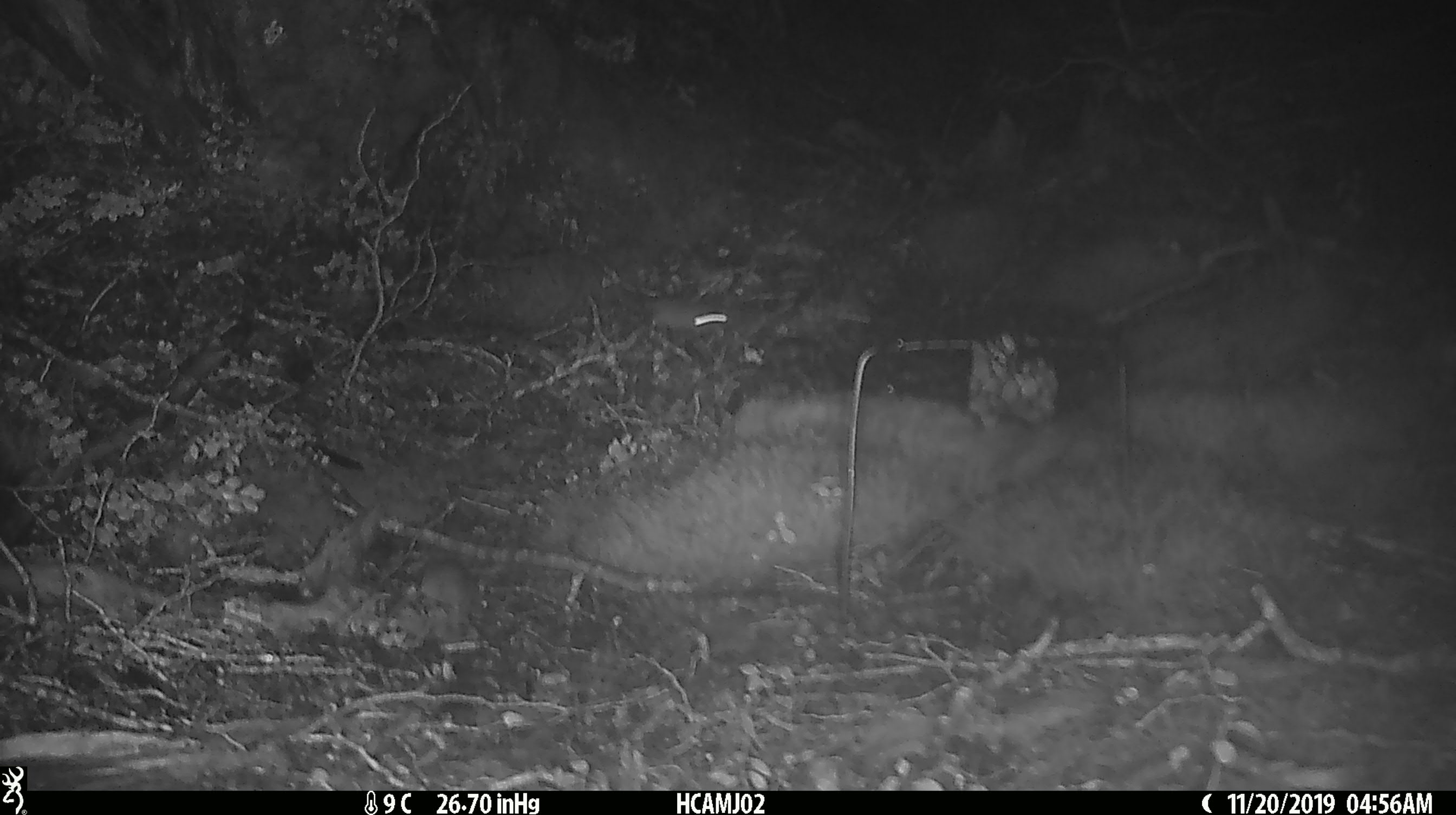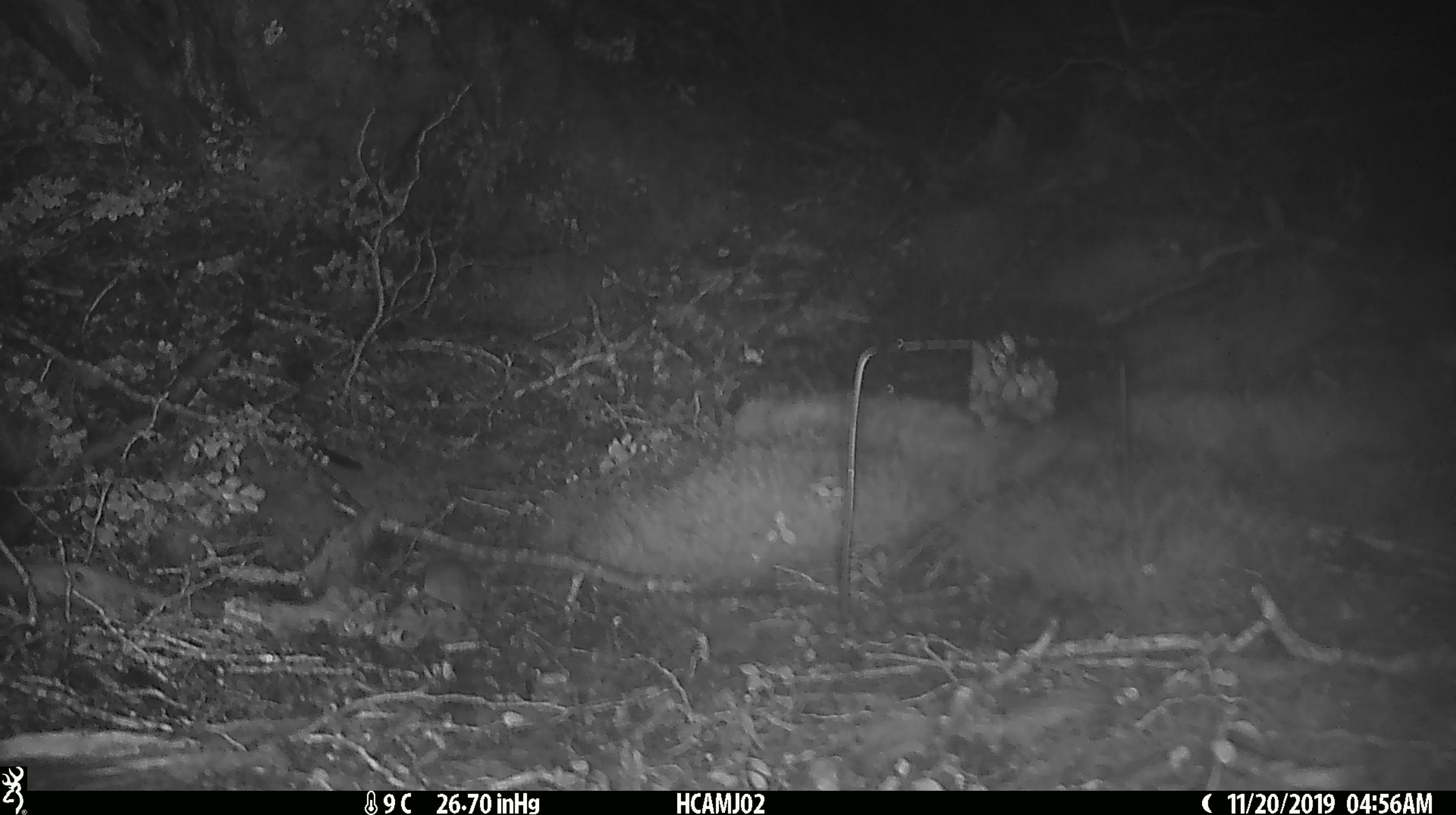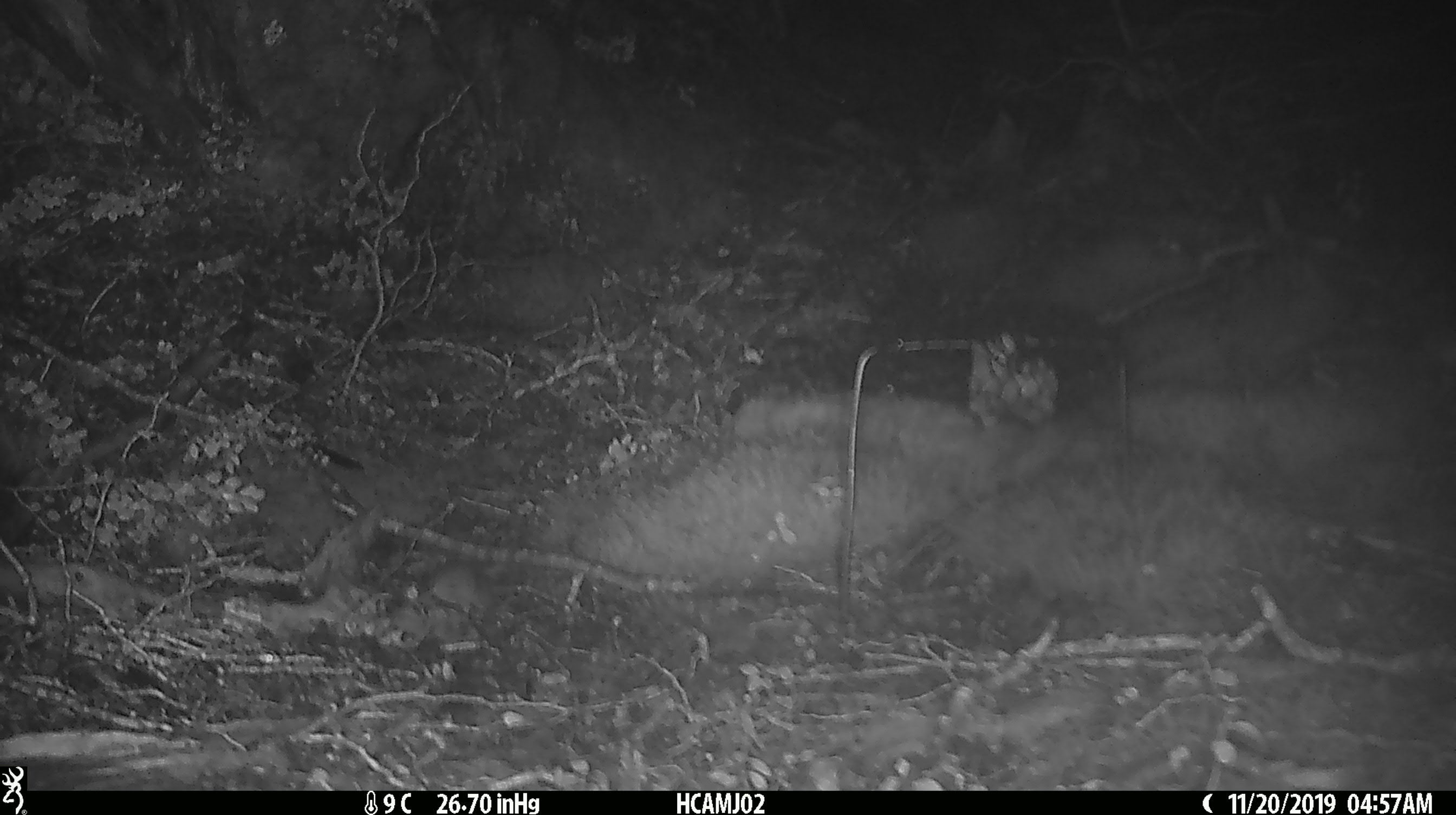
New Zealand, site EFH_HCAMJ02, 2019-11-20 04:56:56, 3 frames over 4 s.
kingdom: Animalia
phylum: Chordata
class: Mammalia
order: Rodentia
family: Muridae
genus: Mus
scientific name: Mus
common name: mouse